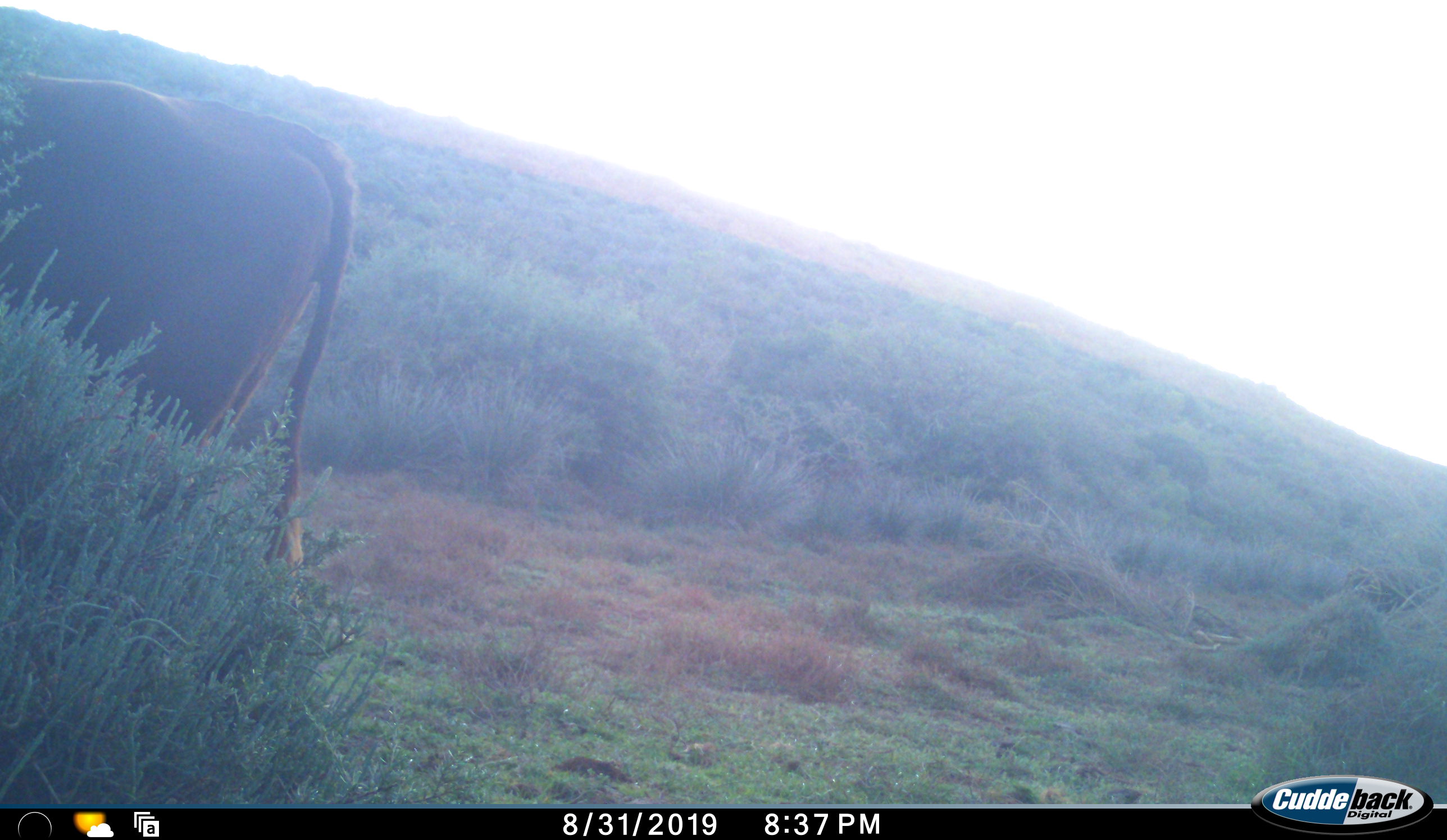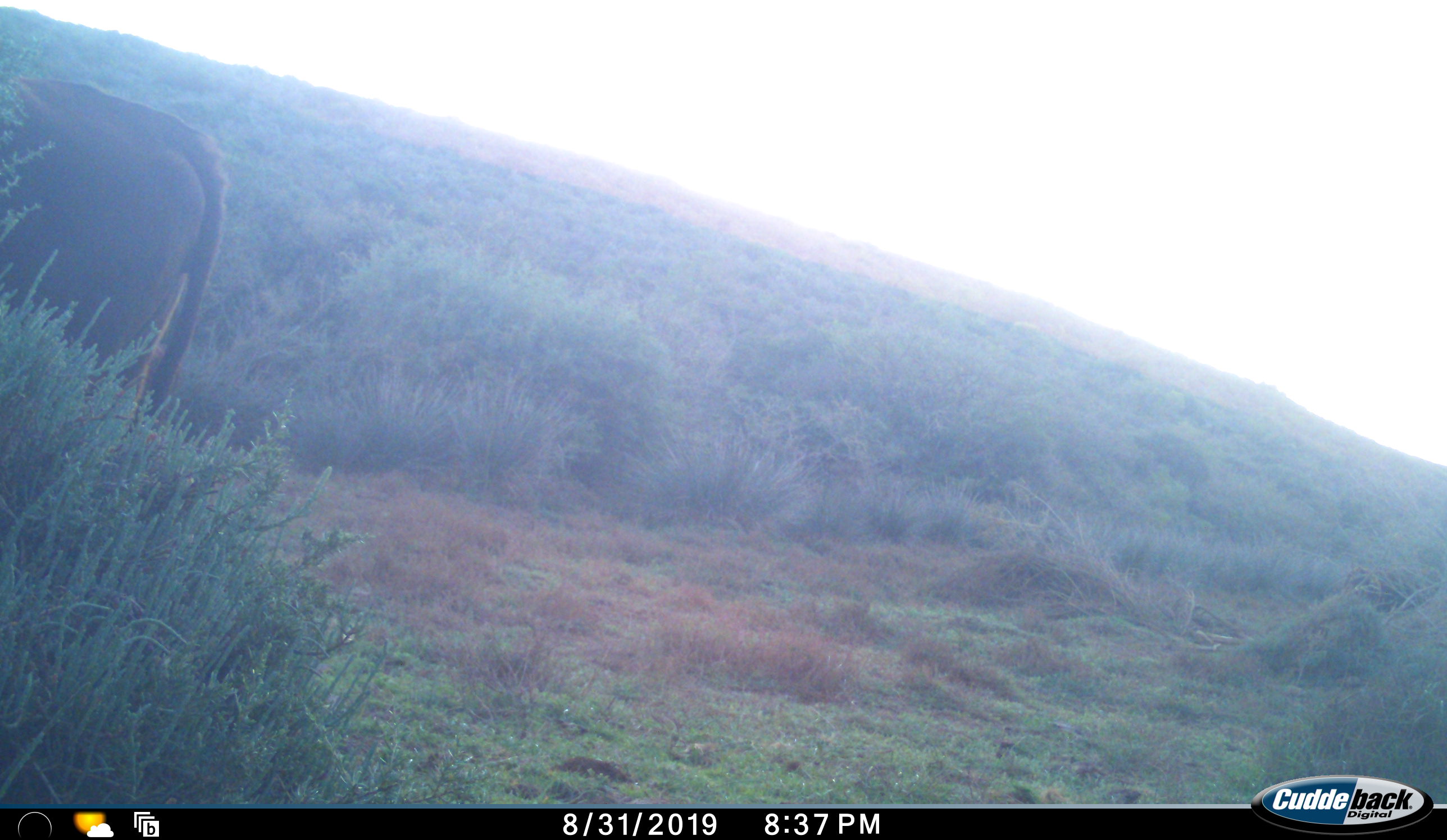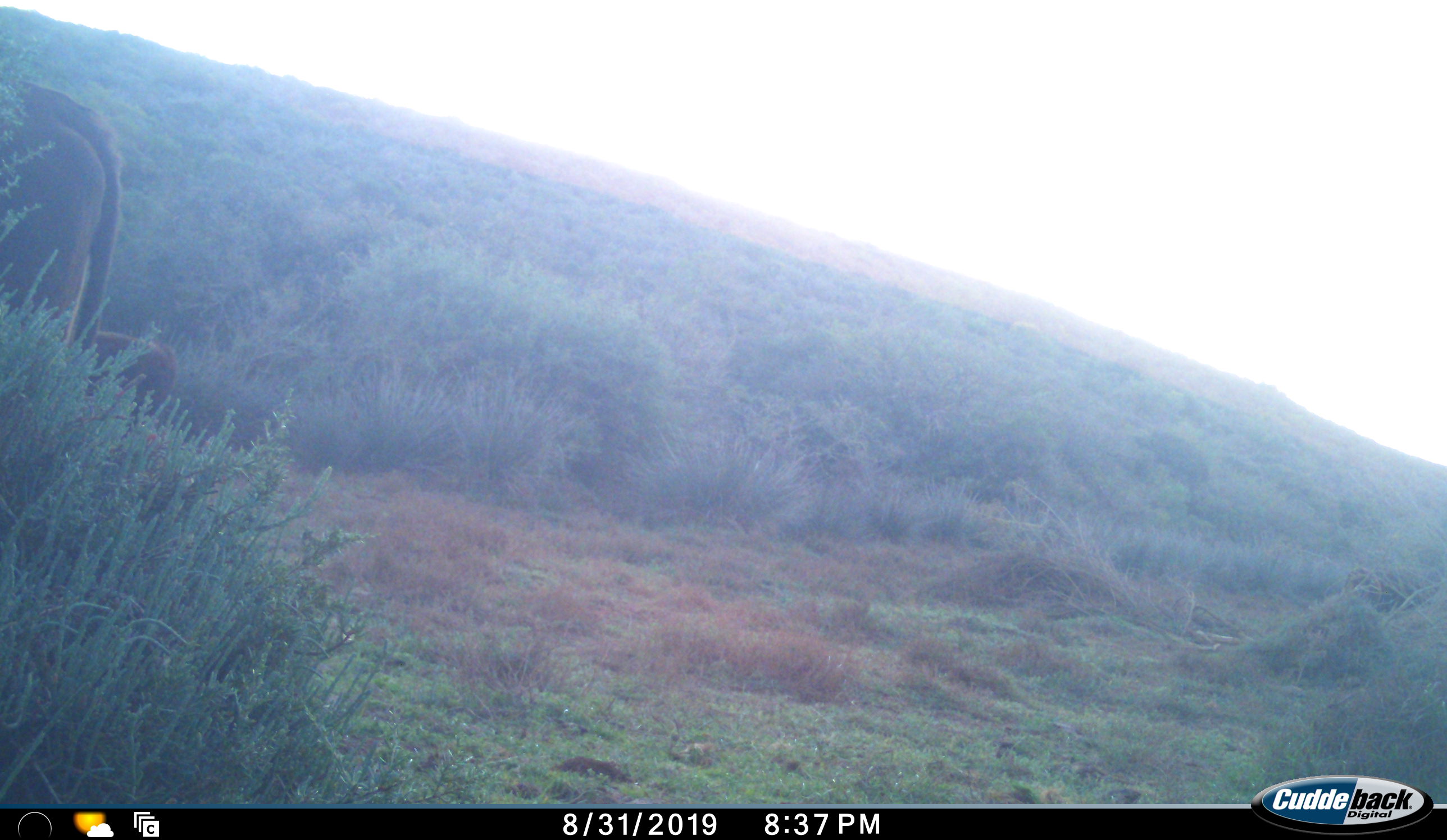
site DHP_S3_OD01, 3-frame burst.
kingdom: Animalia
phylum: Chordata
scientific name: Vertebrata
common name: domestic animal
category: domesticanimal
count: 1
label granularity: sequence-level